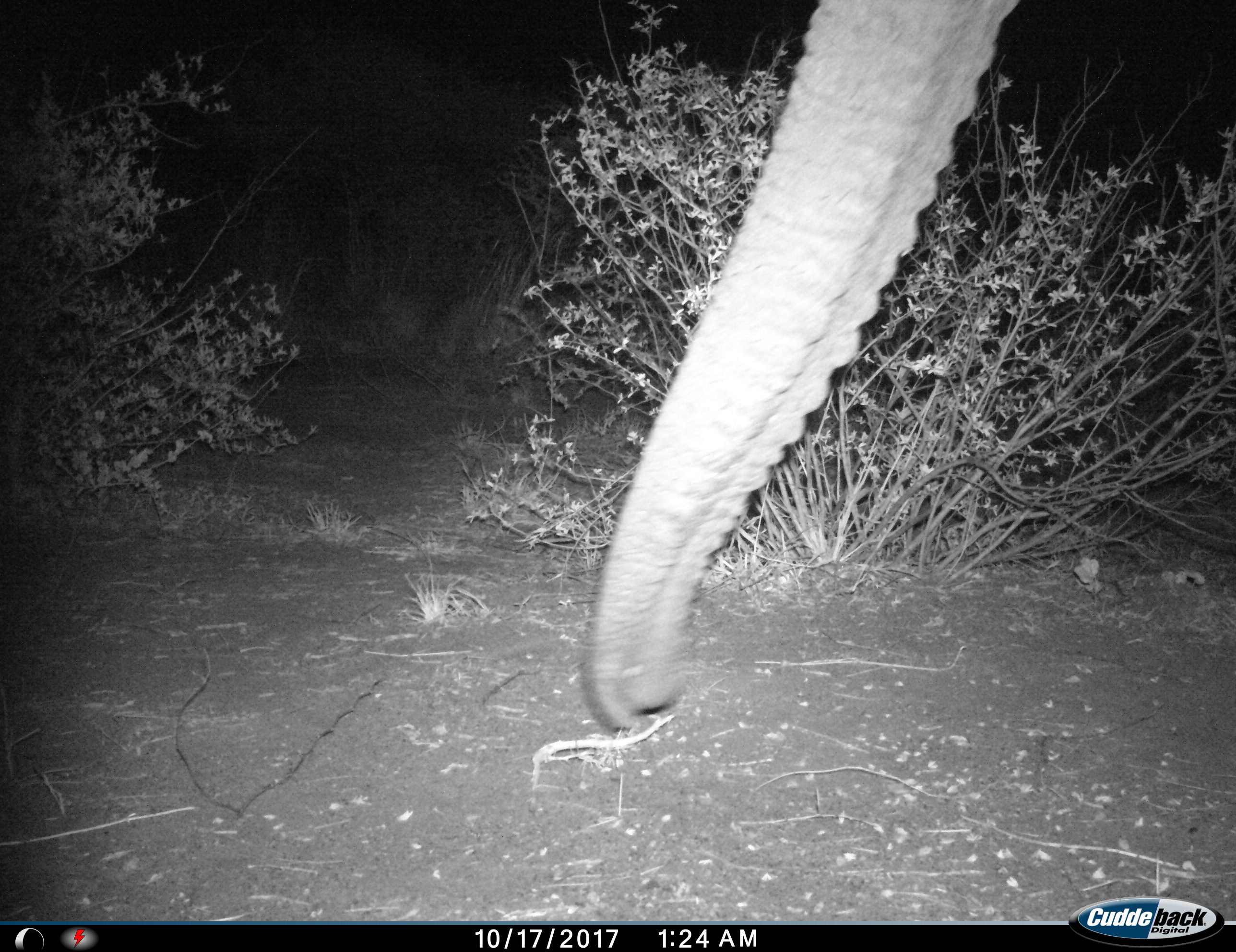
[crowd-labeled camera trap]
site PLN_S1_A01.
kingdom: Animalia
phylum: Chordata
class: Mammalia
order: Proboscidea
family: Elephantidae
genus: Loxodonta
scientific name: Loxodonta africana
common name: african bush elephant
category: elephant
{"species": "elephant (african bush elephant) (Loxodonta africana)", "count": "1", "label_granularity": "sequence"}